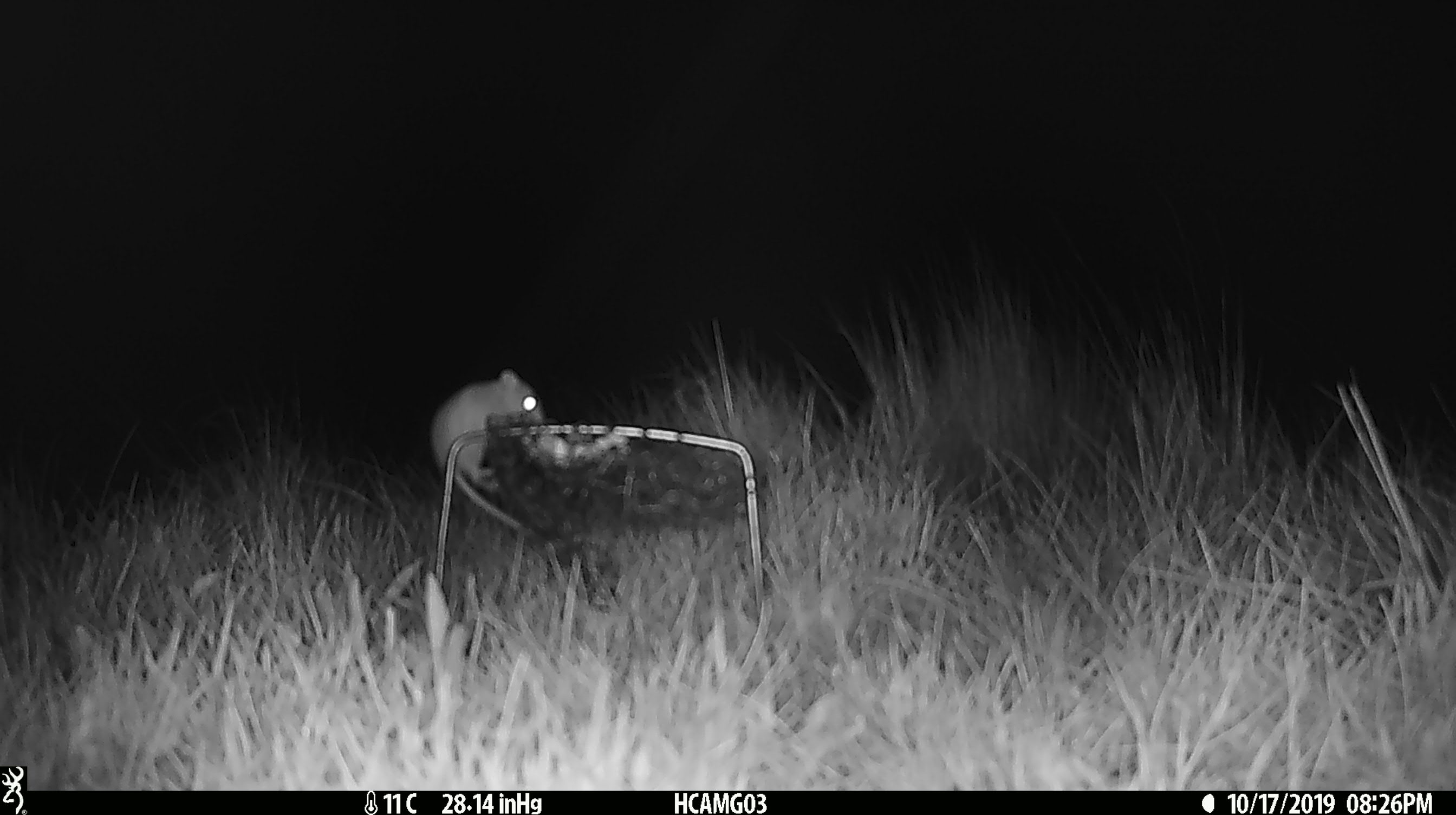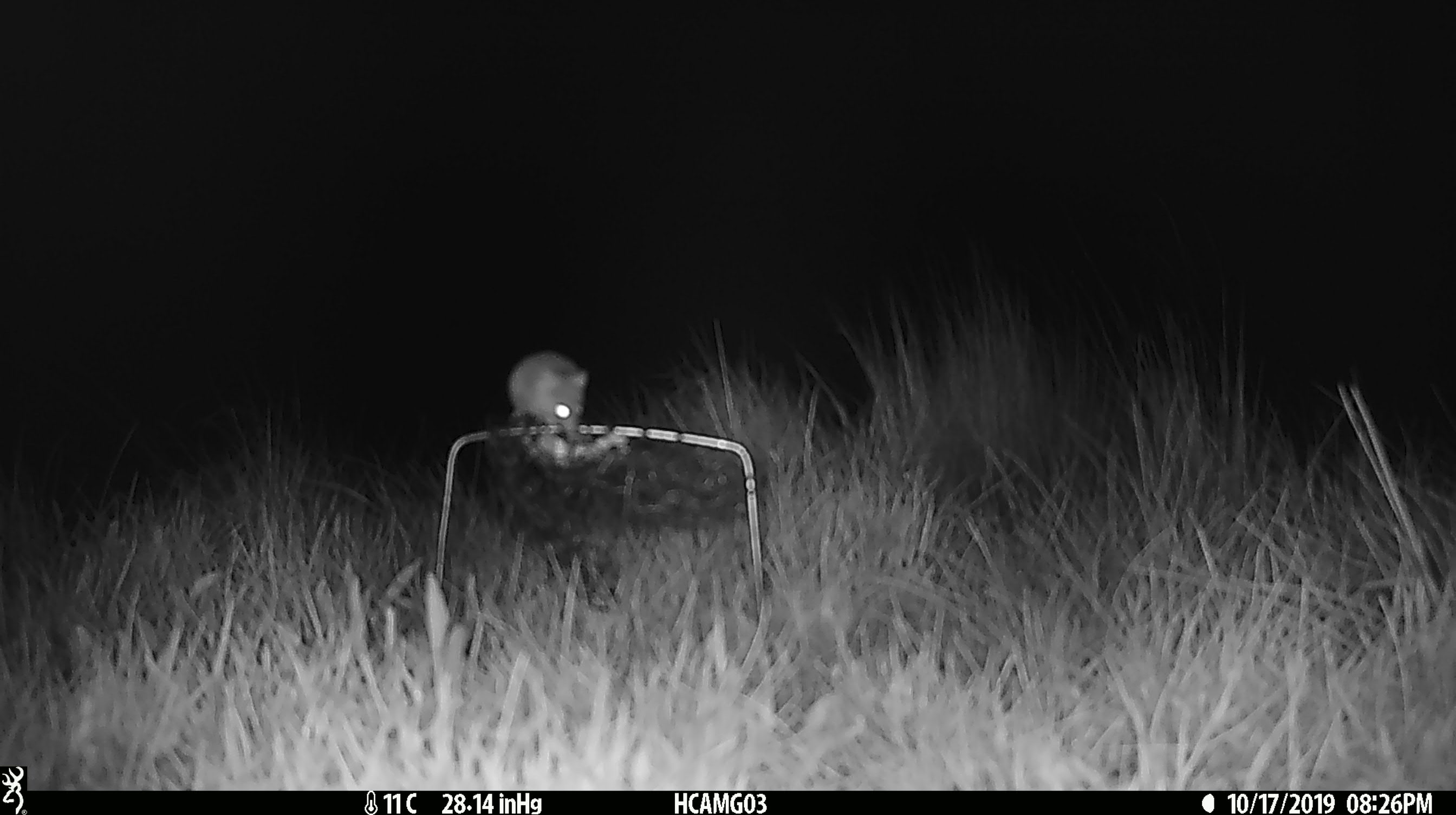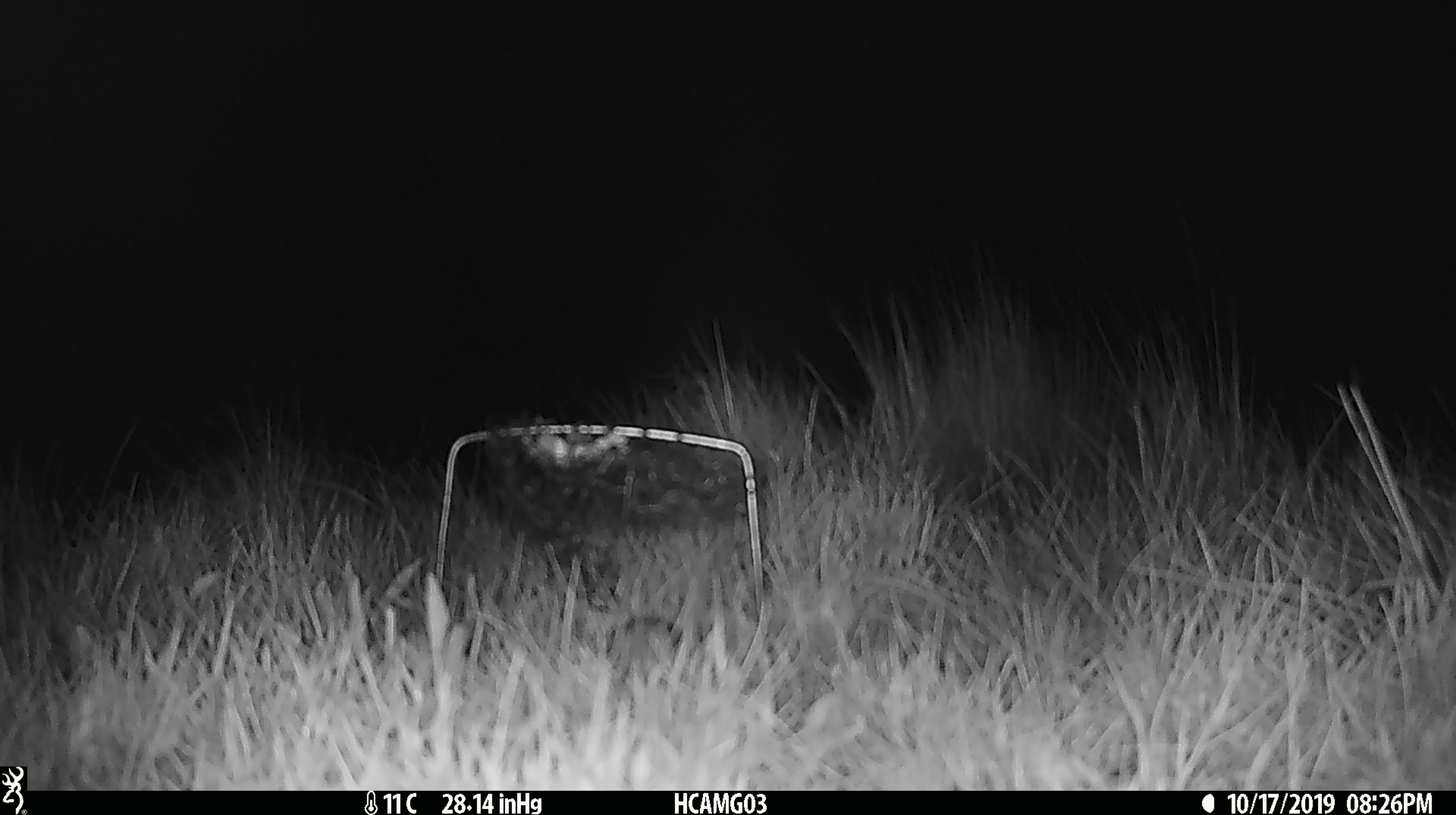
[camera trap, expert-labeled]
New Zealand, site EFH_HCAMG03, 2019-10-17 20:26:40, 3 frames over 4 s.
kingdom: Animalia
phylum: Chordata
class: Mammalia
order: Rodentia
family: Muridae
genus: Mus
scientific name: Mus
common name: mouse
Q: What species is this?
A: Mouse (Mus).